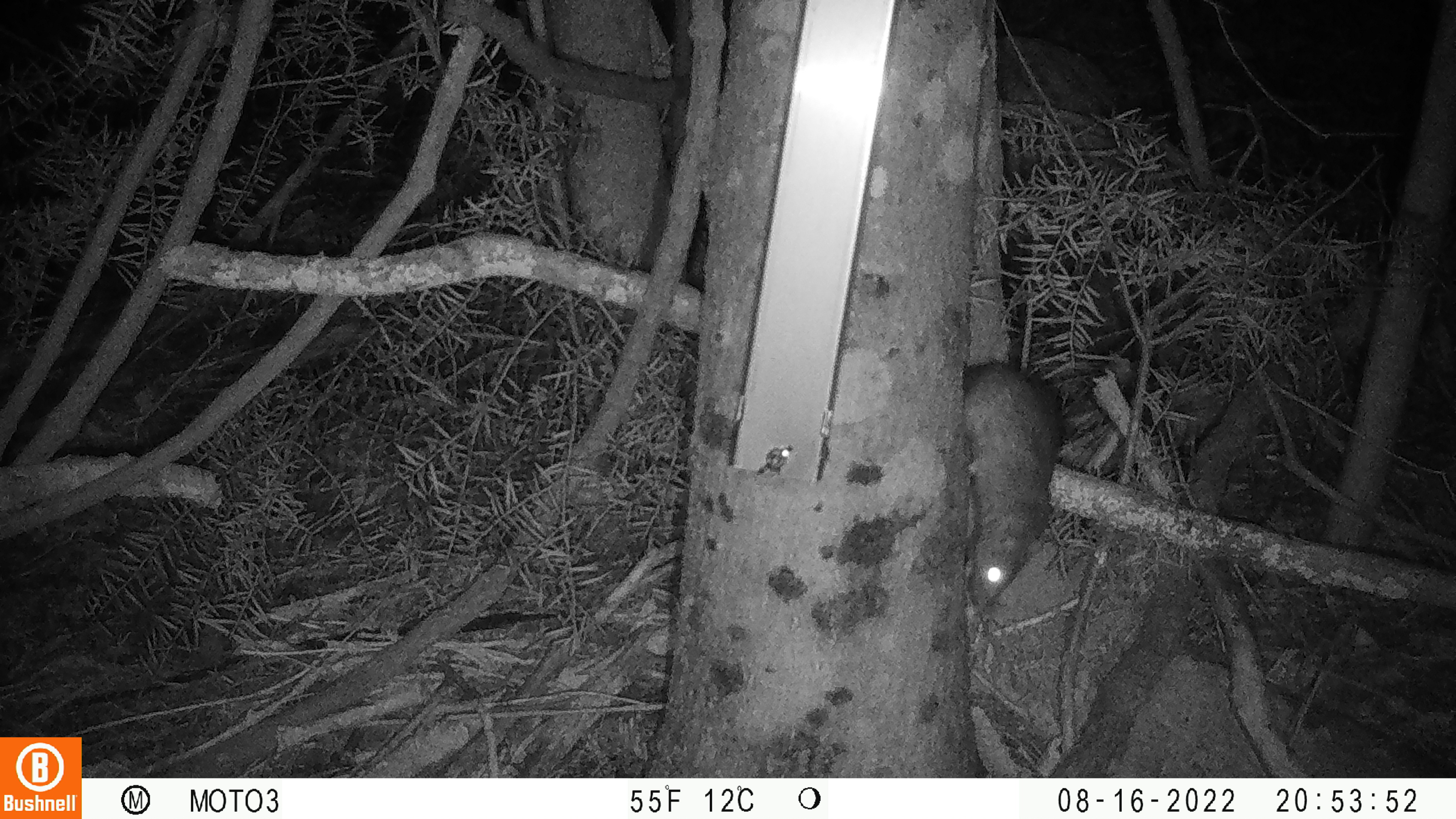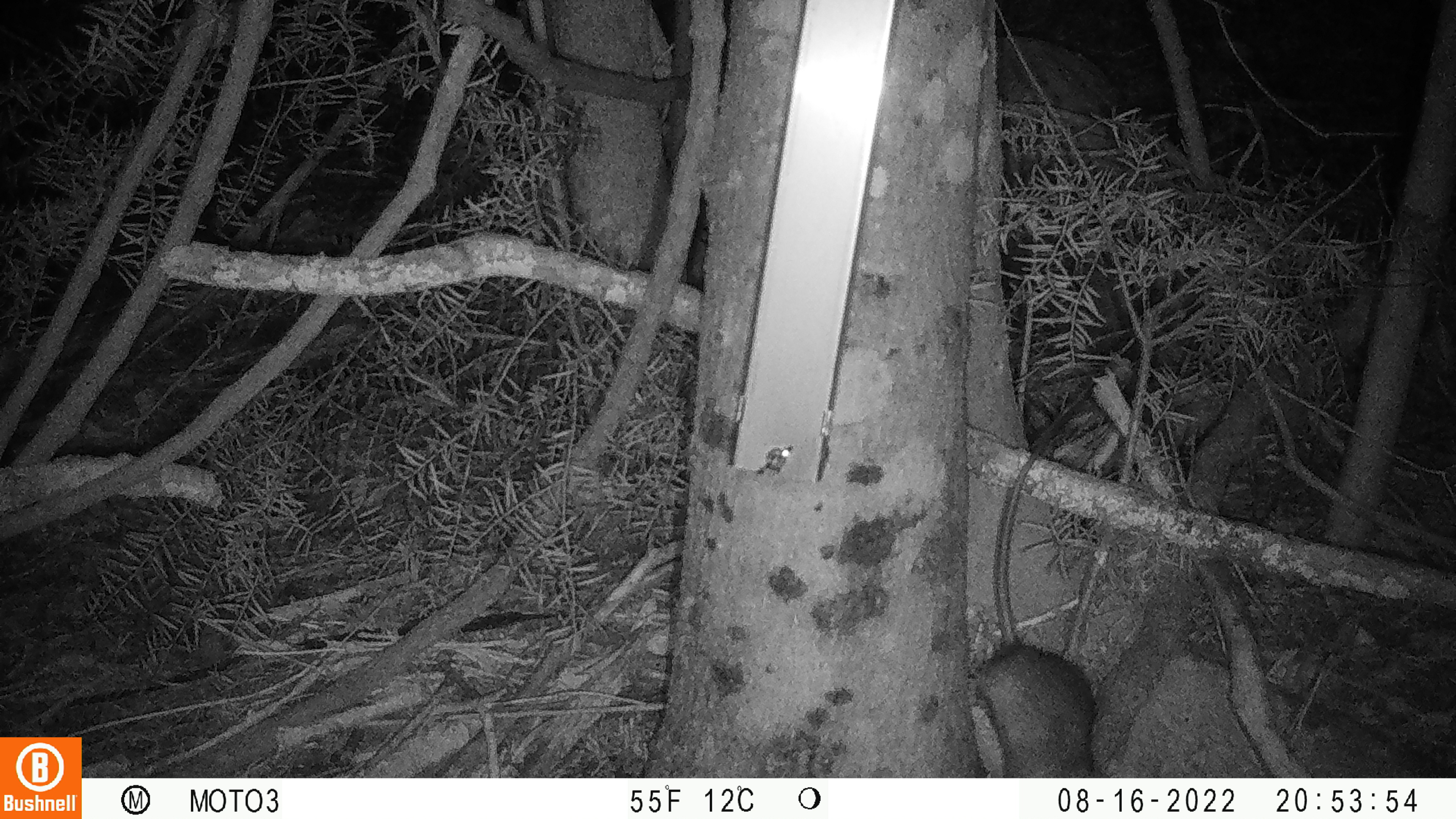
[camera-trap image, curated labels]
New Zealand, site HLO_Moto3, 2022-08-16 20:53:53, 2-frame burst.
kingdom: Animalia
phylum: Chordata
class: Mammalia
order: Rodentia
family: Muridae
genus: Rattus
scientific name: Rattus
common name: rat